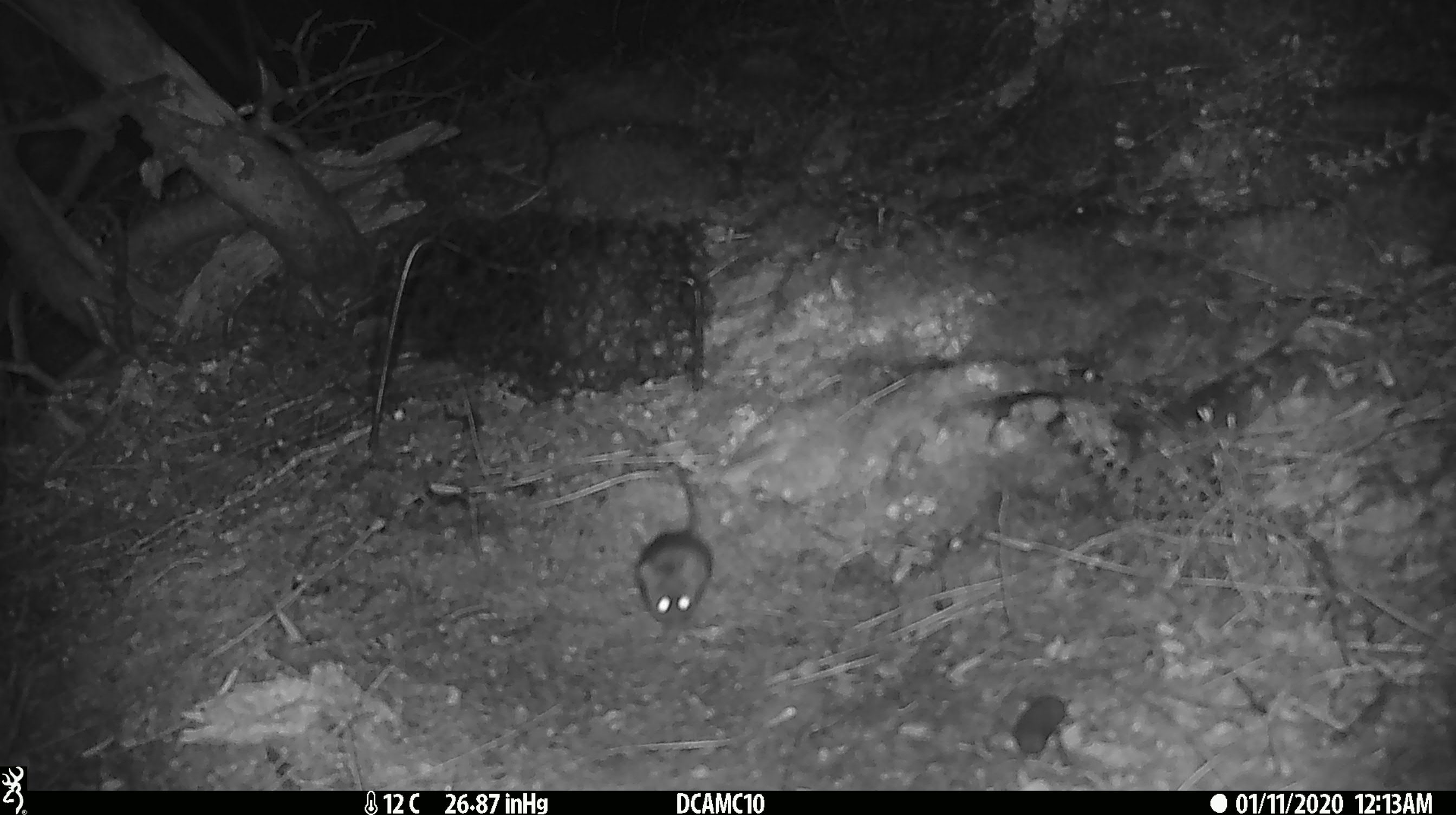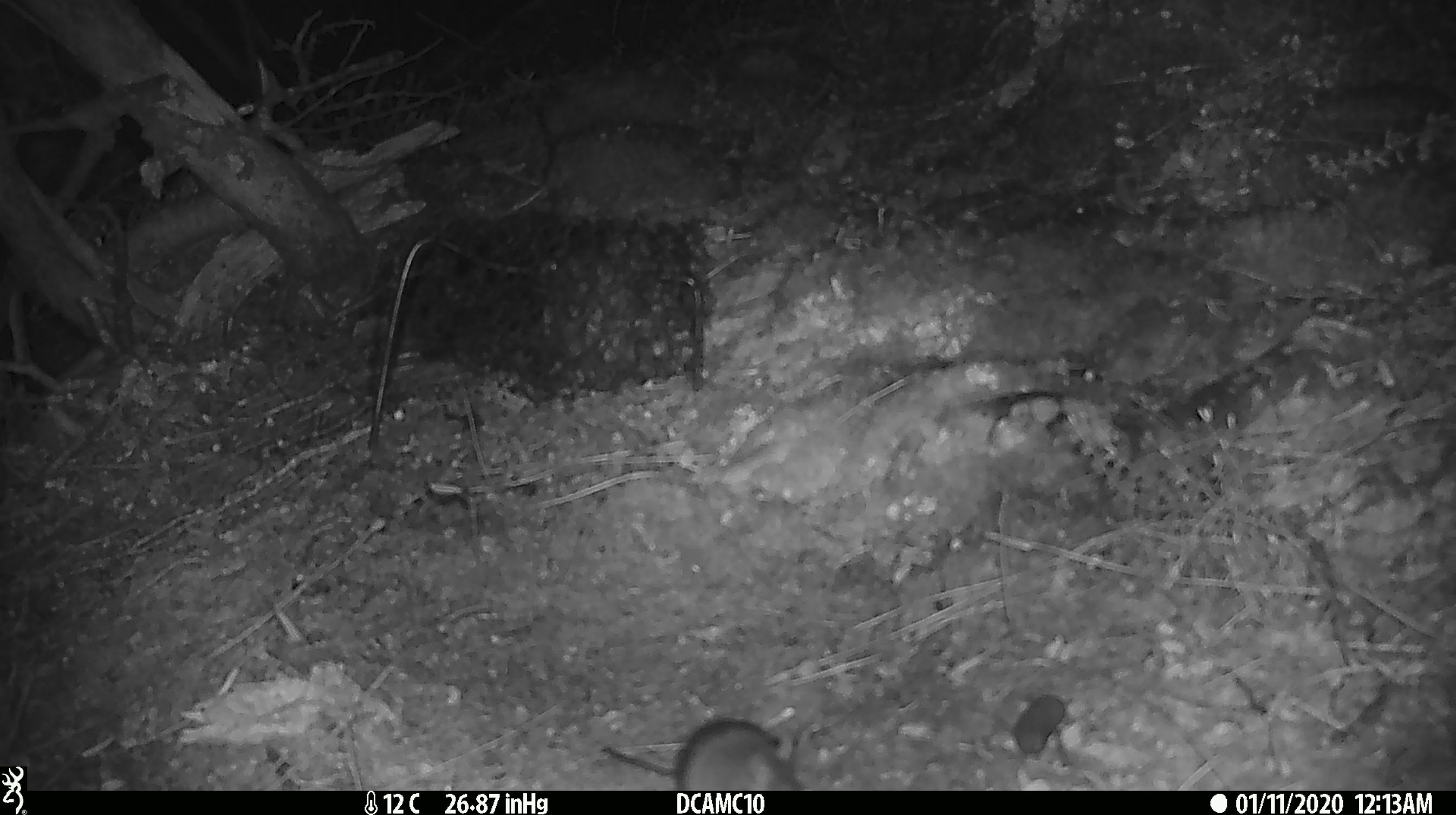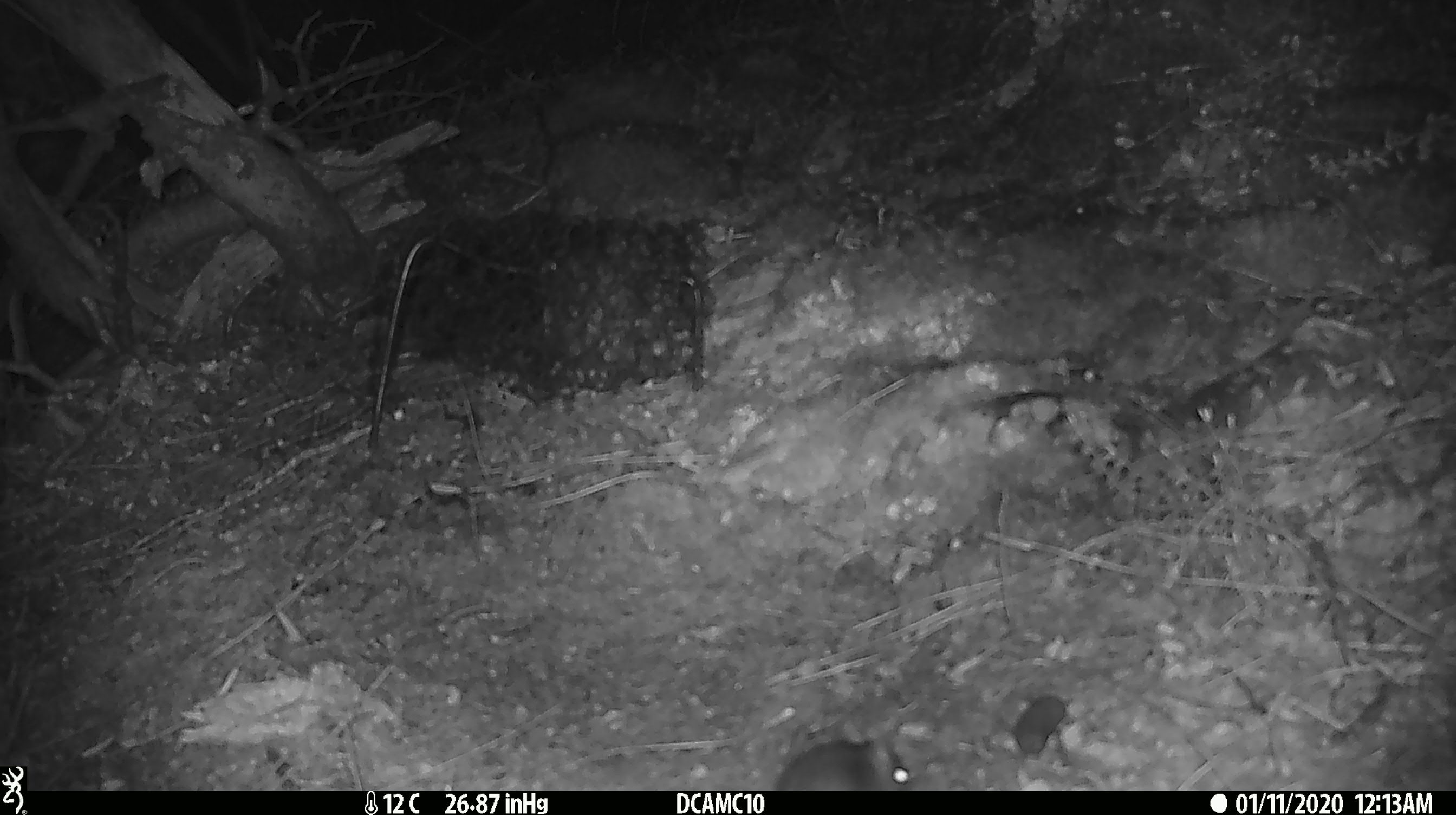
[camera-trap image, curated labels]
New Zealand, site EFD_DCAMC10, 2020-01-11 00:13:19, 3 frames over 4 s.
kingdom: Animalia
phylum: Chordata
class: Mammalia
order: Rodentia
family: Muridae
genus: Mus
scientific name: Mus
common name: mouse